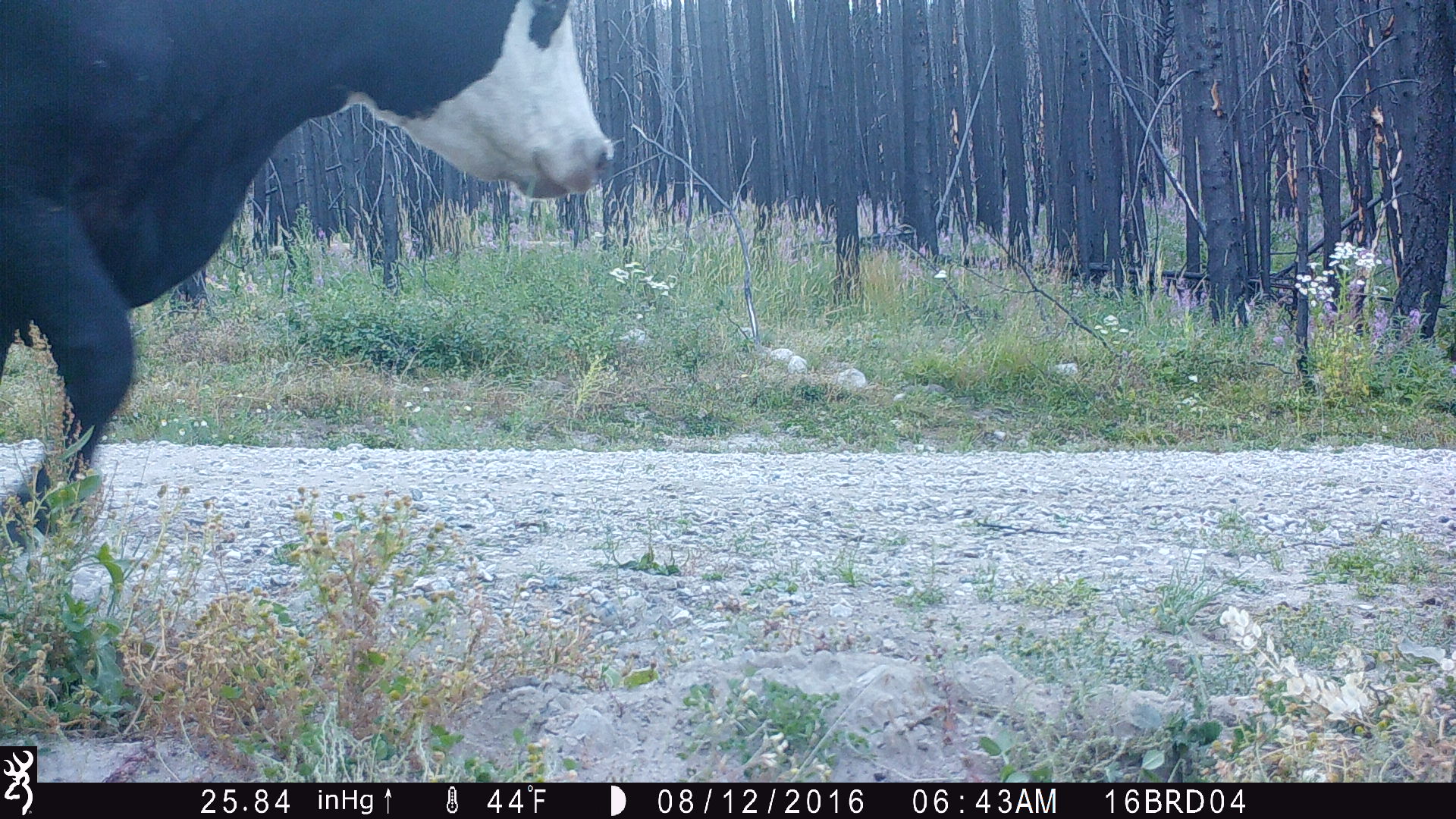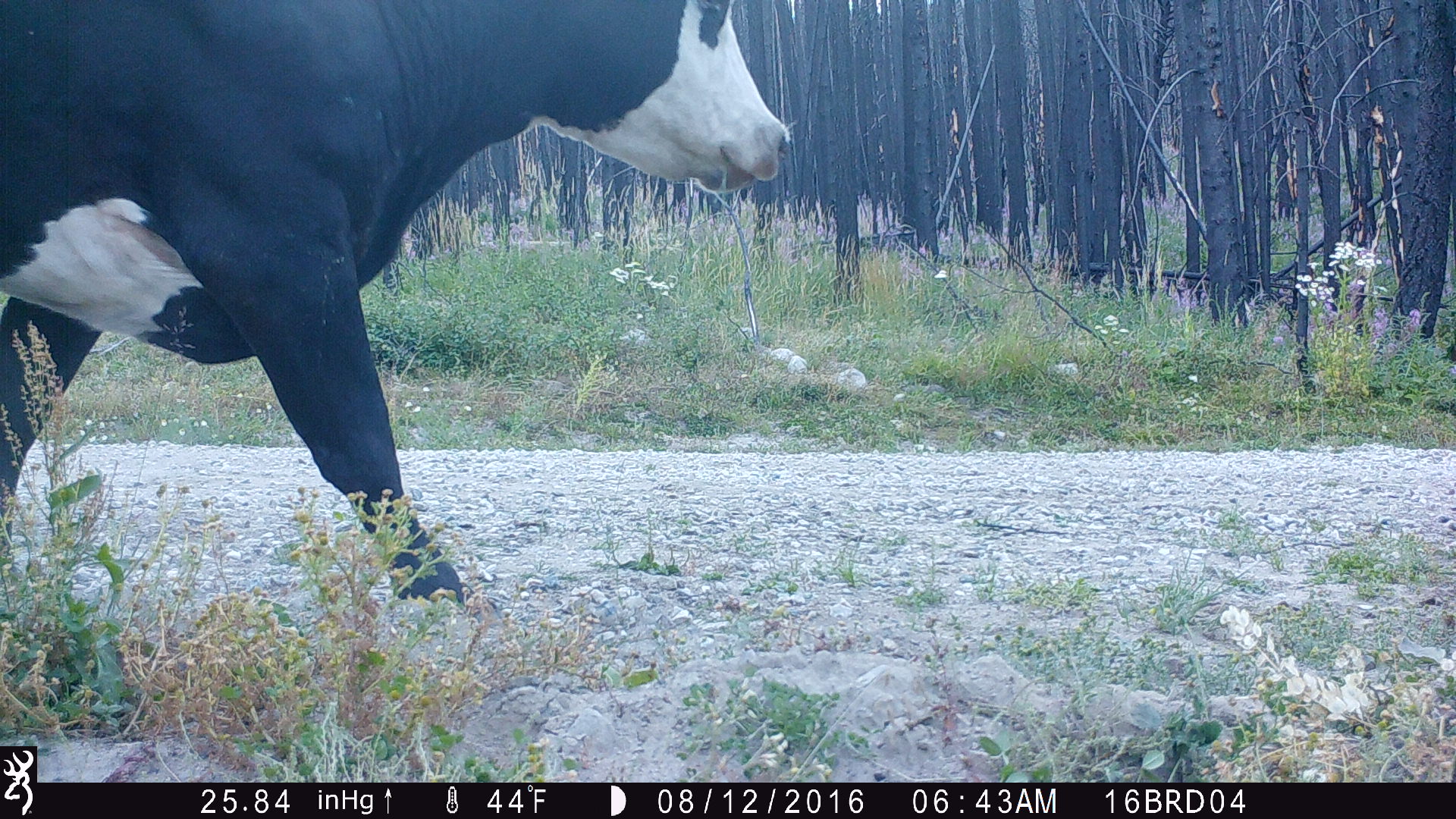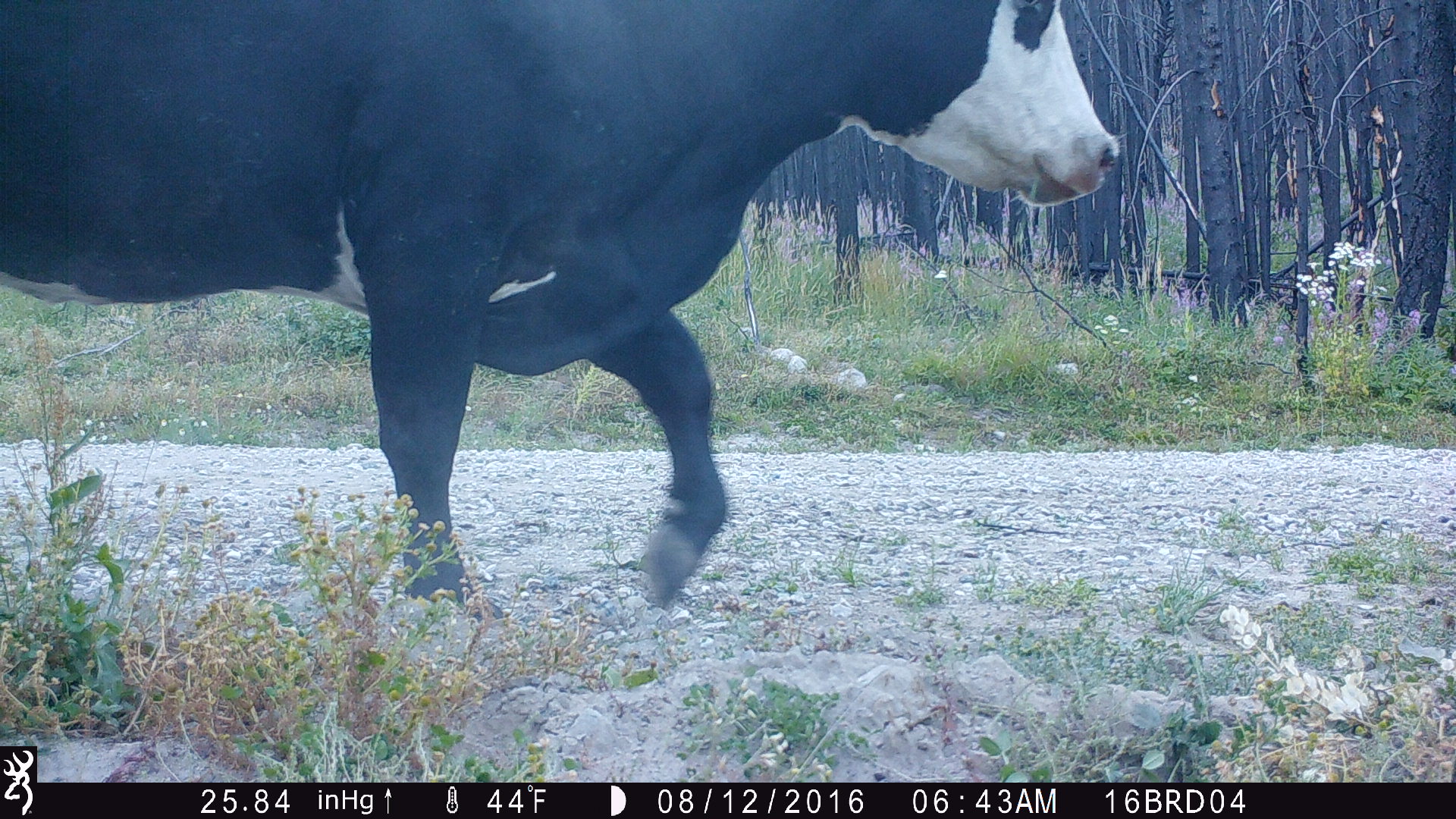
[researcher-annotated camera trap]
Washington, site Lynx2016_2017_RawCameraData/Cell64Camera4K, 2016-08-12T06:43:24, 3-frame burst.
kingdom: Animalia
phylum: Chordata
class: Mammalia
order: Artiodactyla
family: Bovidae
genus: Bos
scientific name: Bos taurus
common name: domestic cattle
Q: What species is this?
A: Domestic cattle (Bos taurus).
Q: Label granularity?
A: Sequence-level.